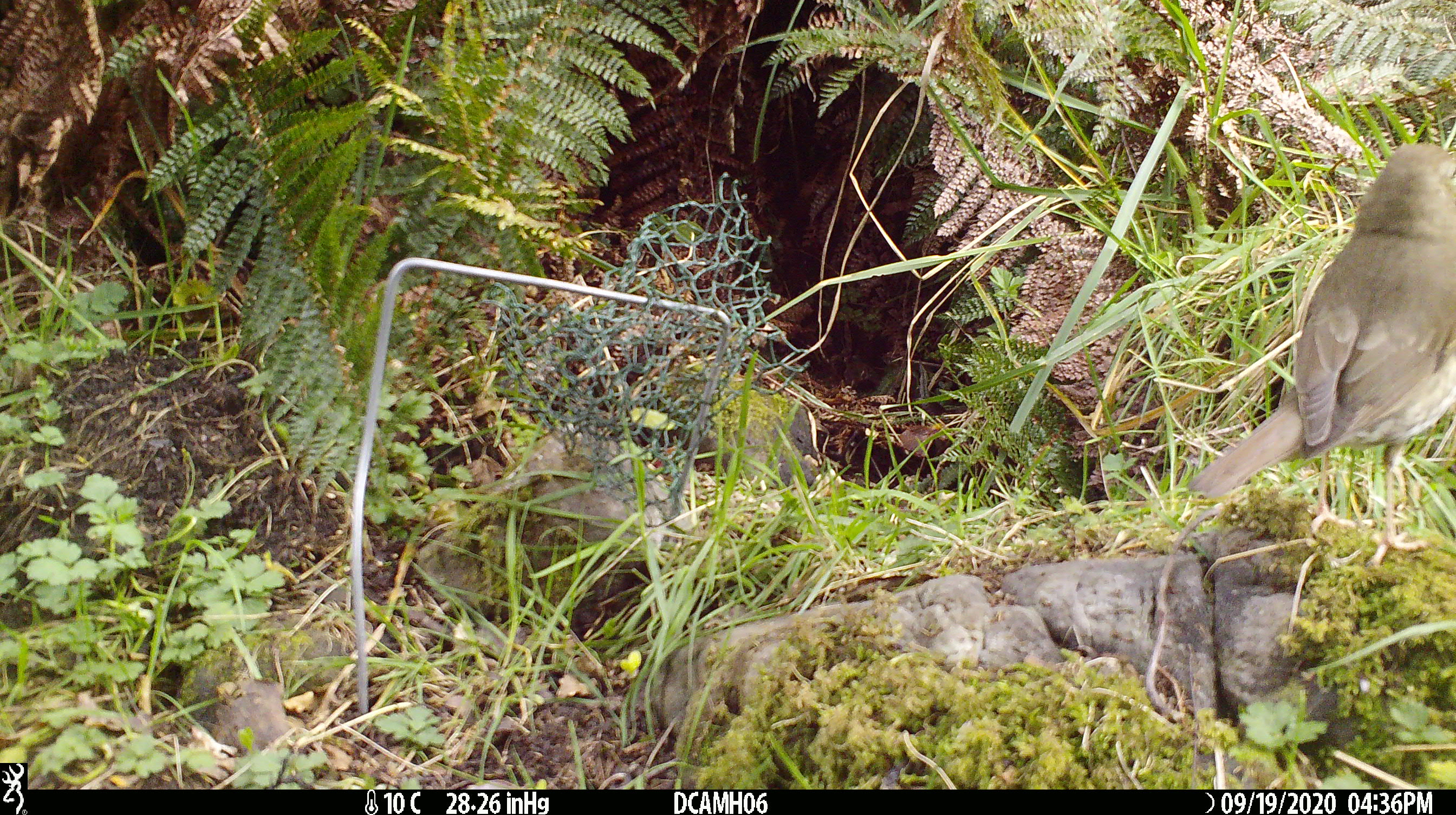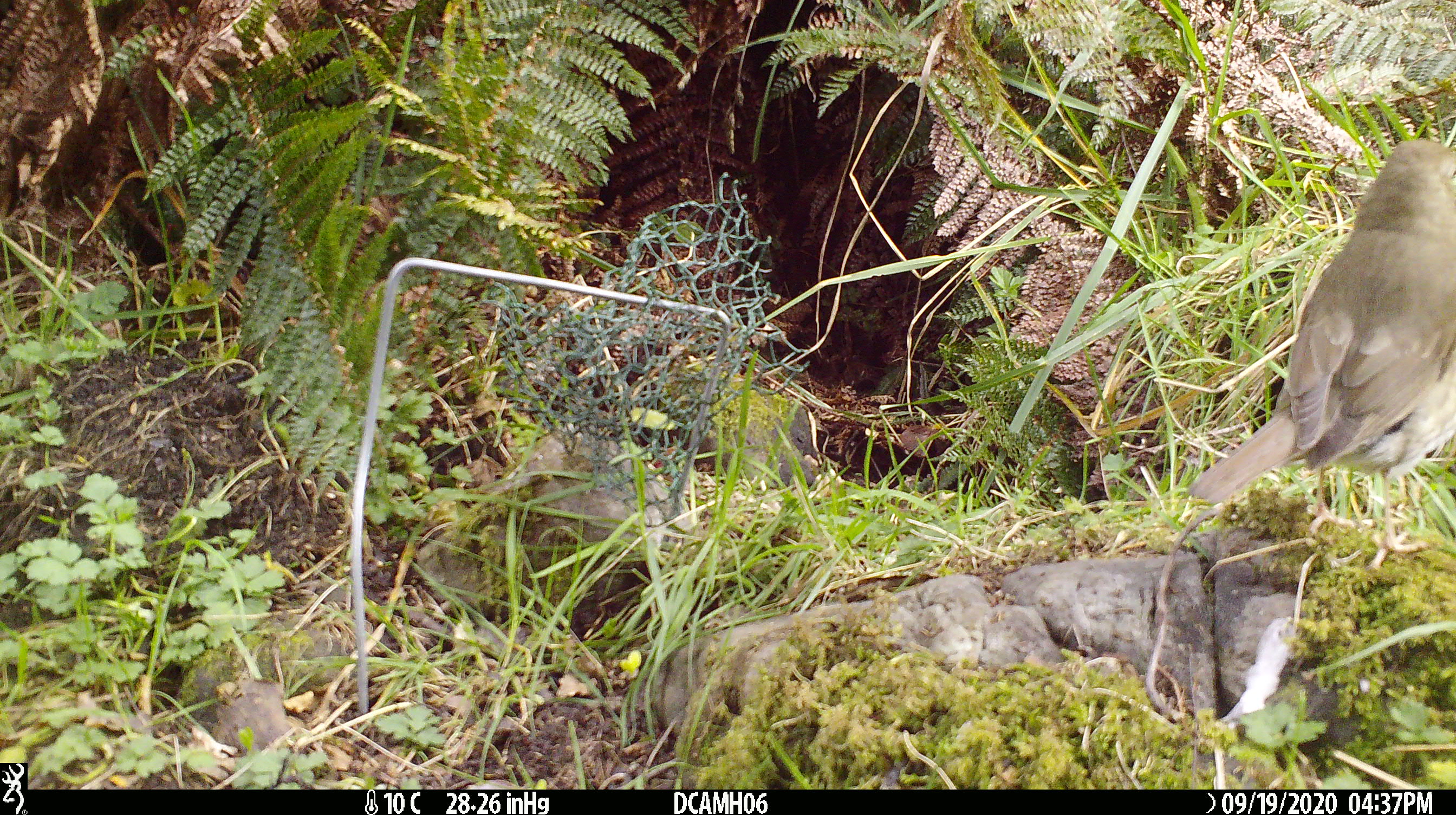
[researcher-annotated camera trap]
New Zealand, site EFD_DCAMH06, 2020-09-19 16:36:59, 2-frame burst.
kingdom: Animalia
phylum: Chordata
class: Aves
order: Passeriformes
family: Turdidae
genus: Turdus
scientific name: Turdus philomelos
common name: song thrush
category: thrush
Thrush (song thrush) (Turdus philomelos).